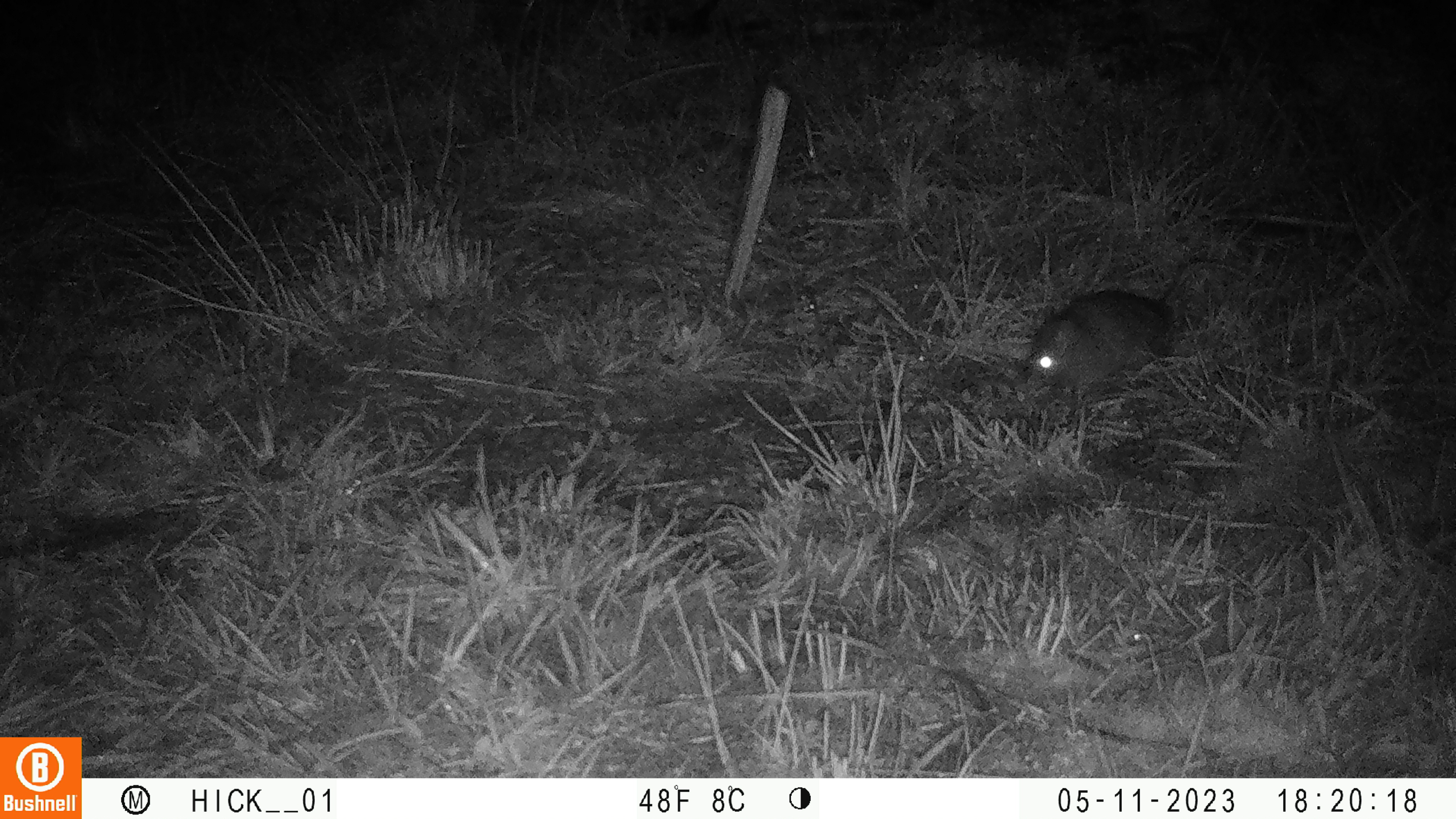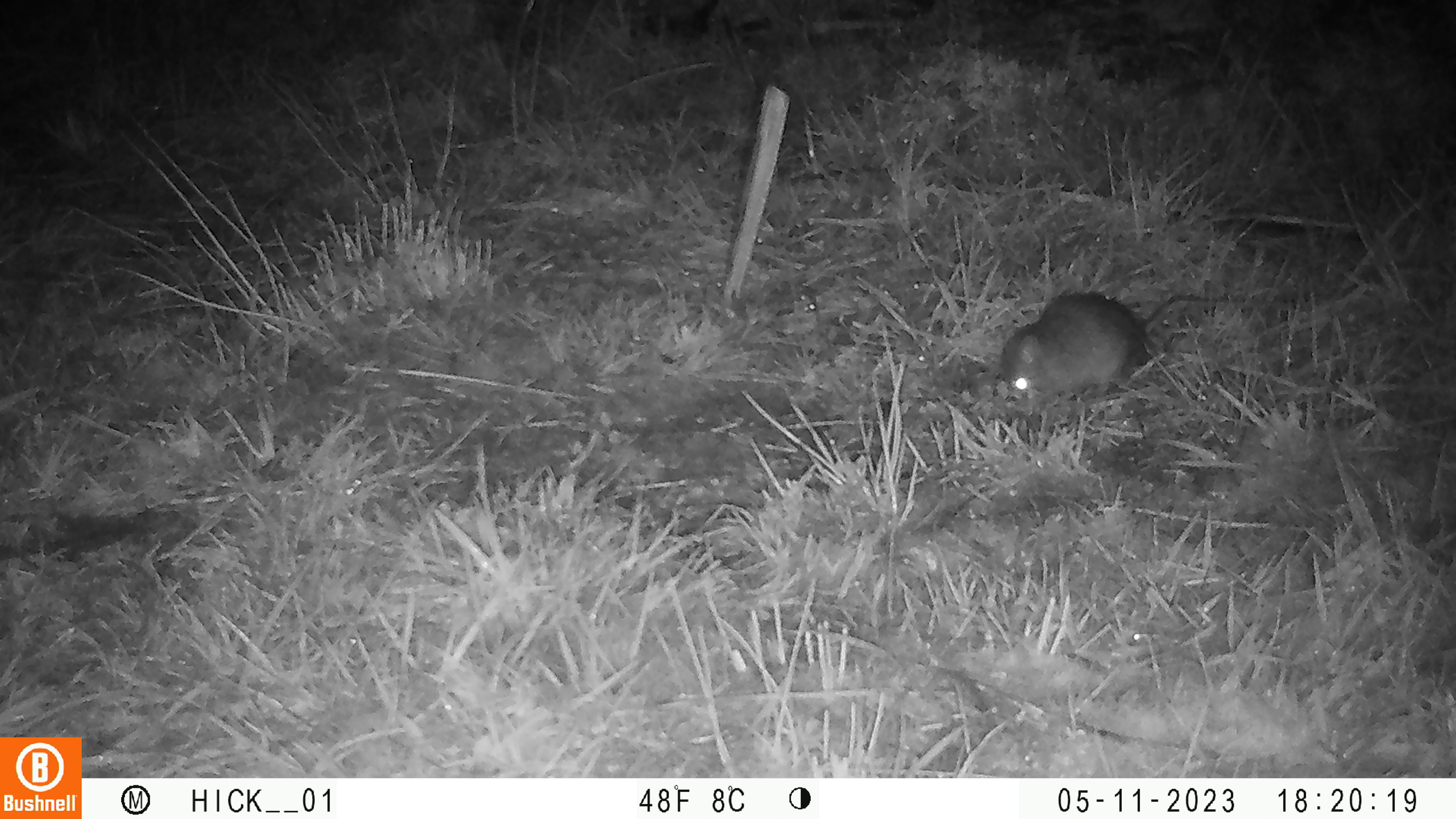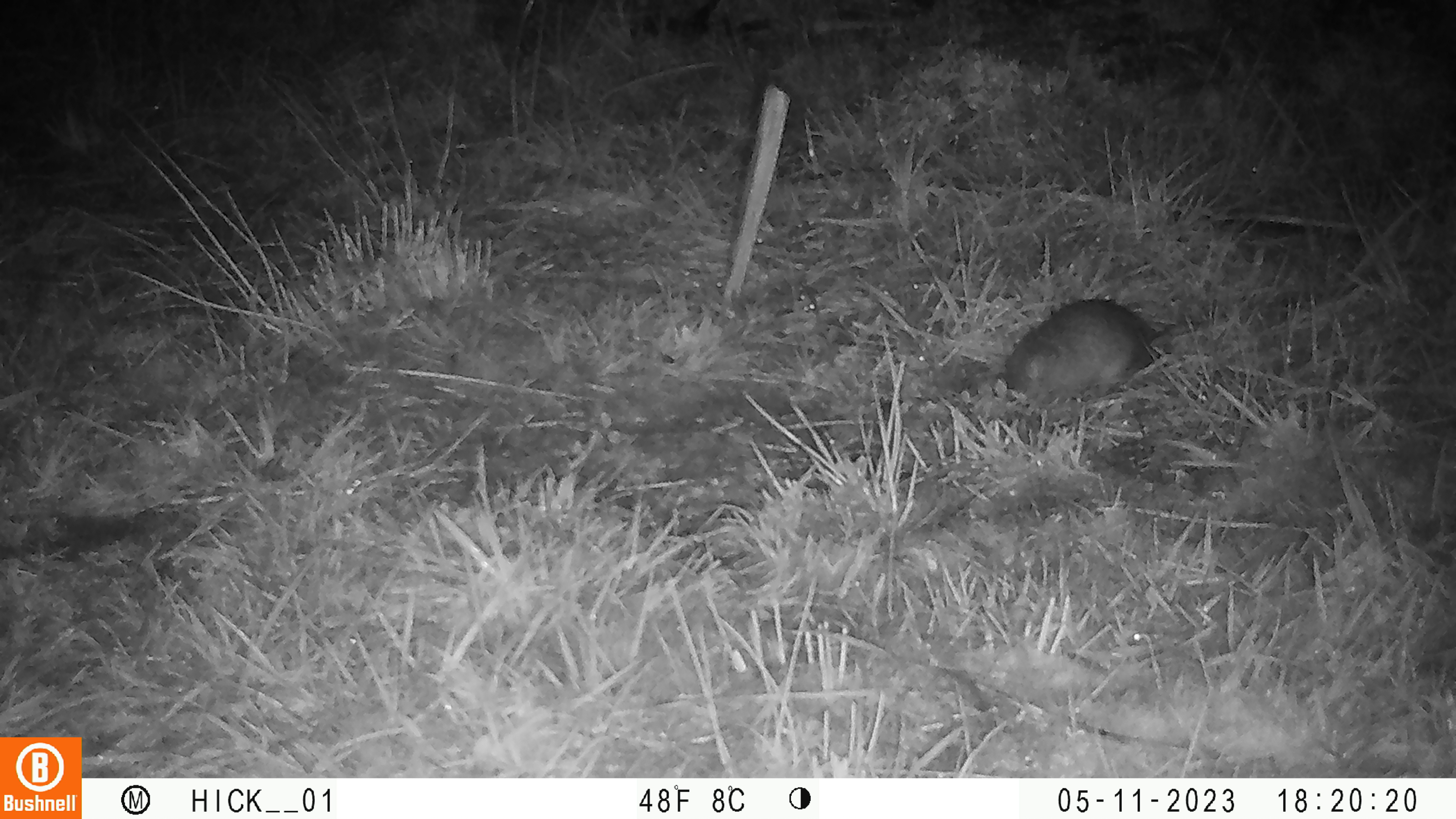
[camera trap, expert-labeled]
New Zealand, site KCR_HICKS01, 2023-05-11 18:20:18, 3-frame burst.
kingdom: Animalia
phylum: Chordata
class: Mammalia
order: Rodentia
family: Muridae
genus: Rattus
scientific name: Rattus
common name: rat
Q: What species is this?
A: Rat (Rattus).